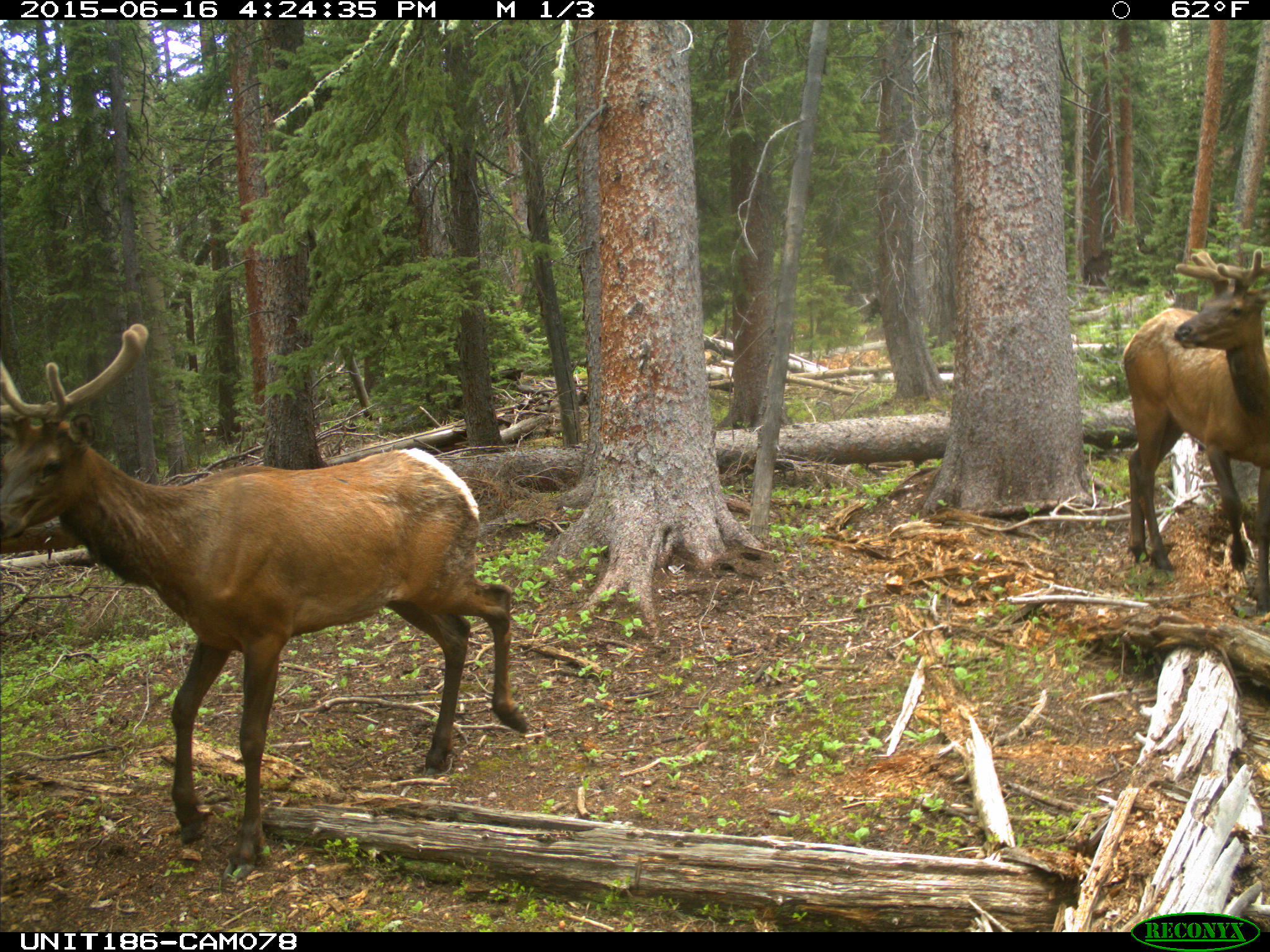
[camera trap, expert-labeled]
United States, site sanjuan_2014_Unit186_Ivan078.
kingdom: Animalia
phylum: Chordata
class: Mammalia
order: Artiodactyla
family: Cervidae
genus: Cervus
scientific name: Cervus elaphus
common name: red deer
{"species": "Cervus elaphus (red deer)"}